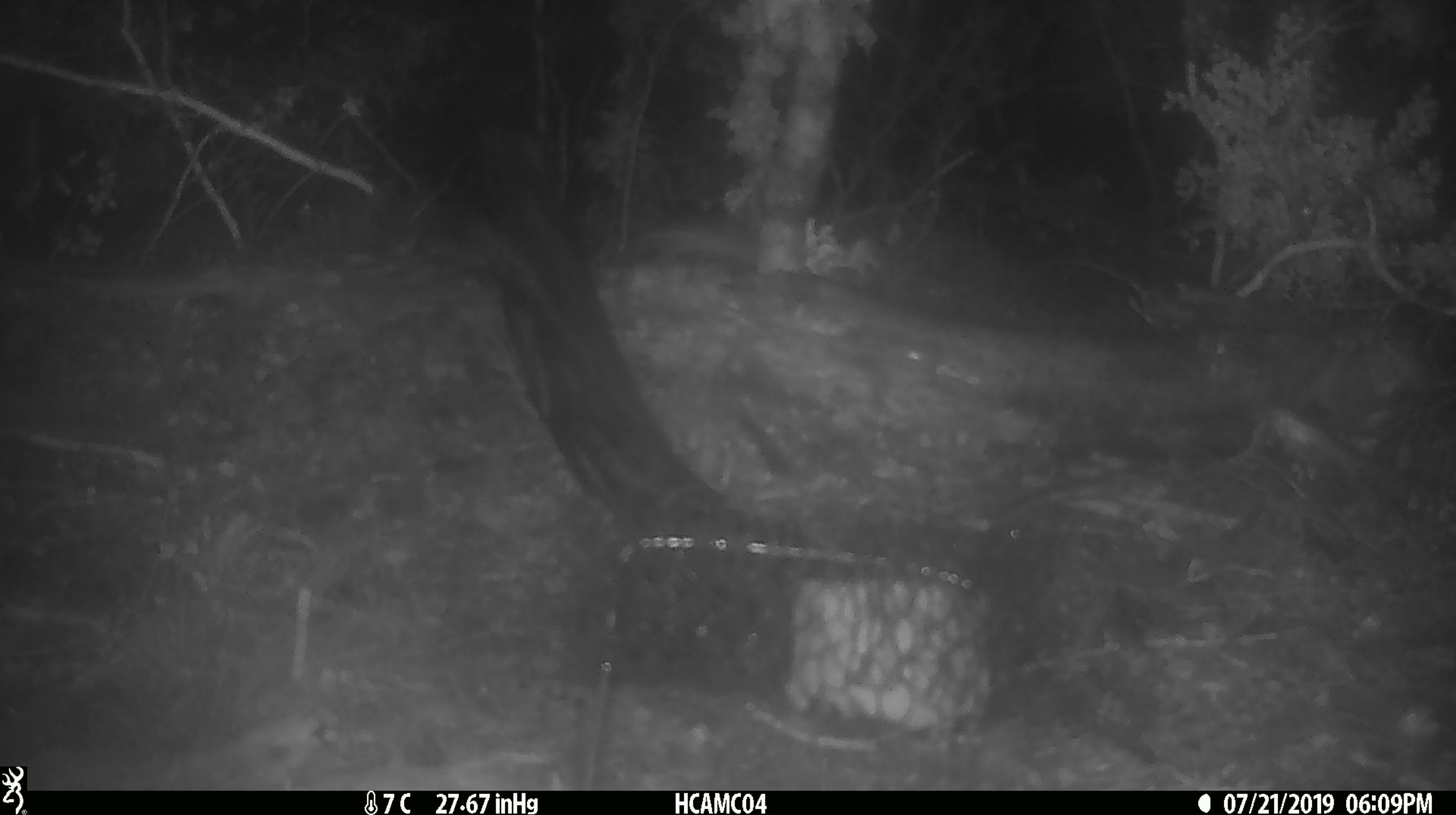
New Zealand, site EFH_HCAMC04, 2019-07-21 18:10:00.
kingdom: Animalia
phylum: Chordata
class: Mammalia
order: Rodentia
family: Muridae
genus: Mus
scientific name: Mus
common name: mouse